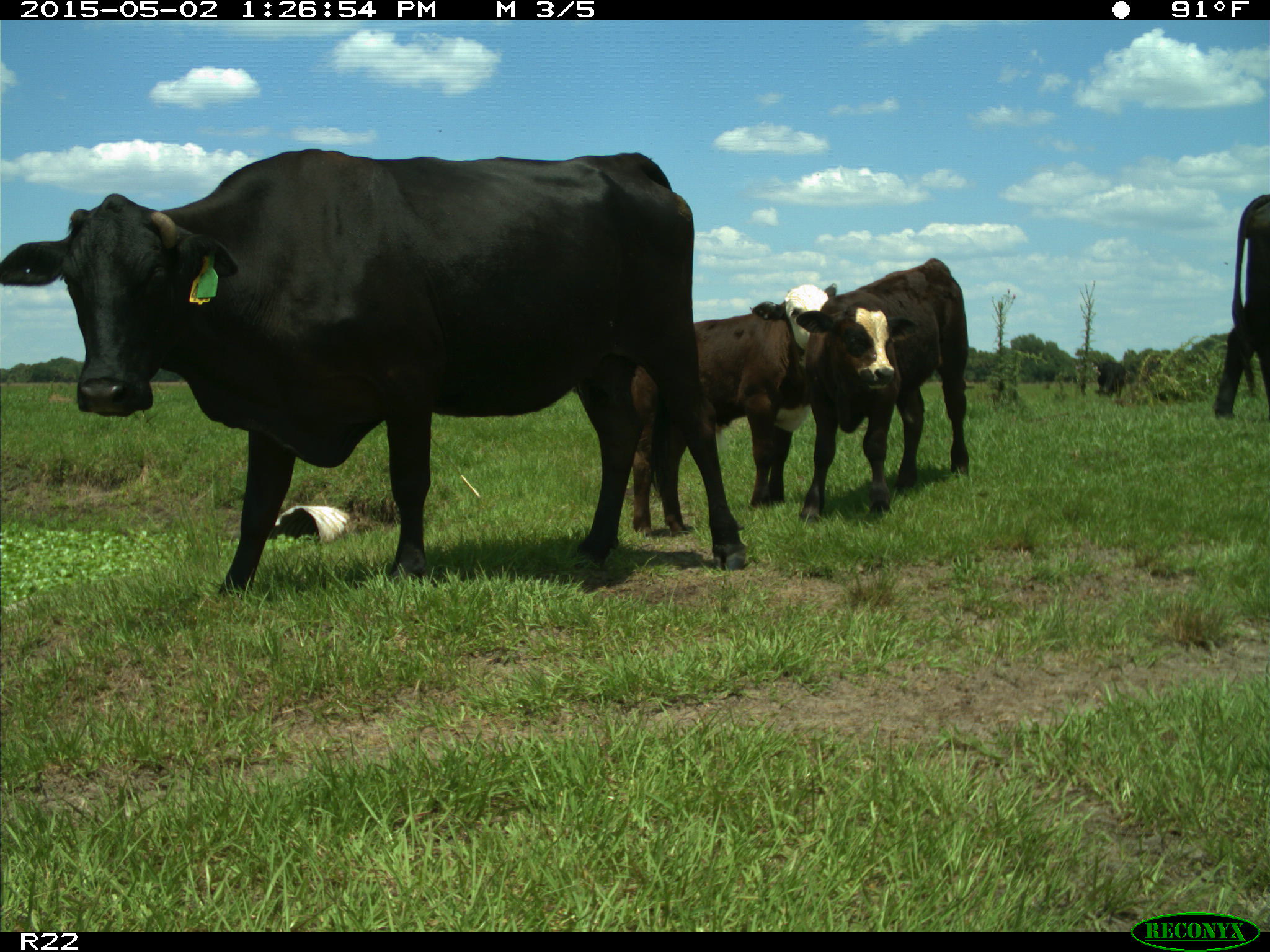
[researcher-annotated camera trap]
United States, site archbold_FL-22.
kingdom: Animalia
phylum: Chordata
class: Mammalia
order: Artiodactyla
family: Bovidae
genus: Bos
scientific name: Bos taurus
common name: domestic cow